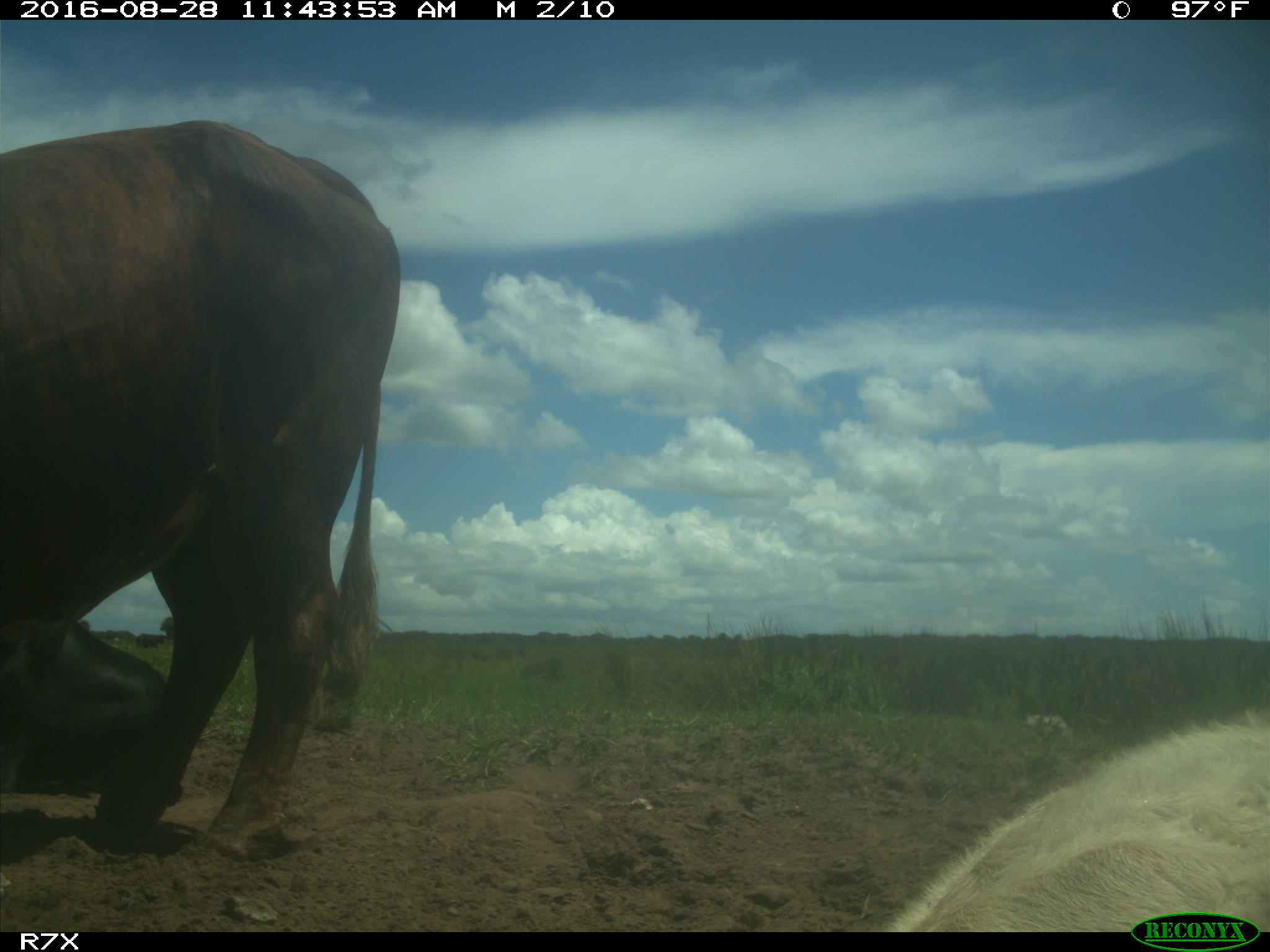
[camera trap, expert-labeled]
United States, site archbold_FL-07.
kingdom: Animalia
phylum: Chordata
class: Mammalia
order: Artiodactyla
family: Bovidae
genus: Bos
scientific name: Bos taurus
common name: domestic cow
Bos taurus (domestic cow).